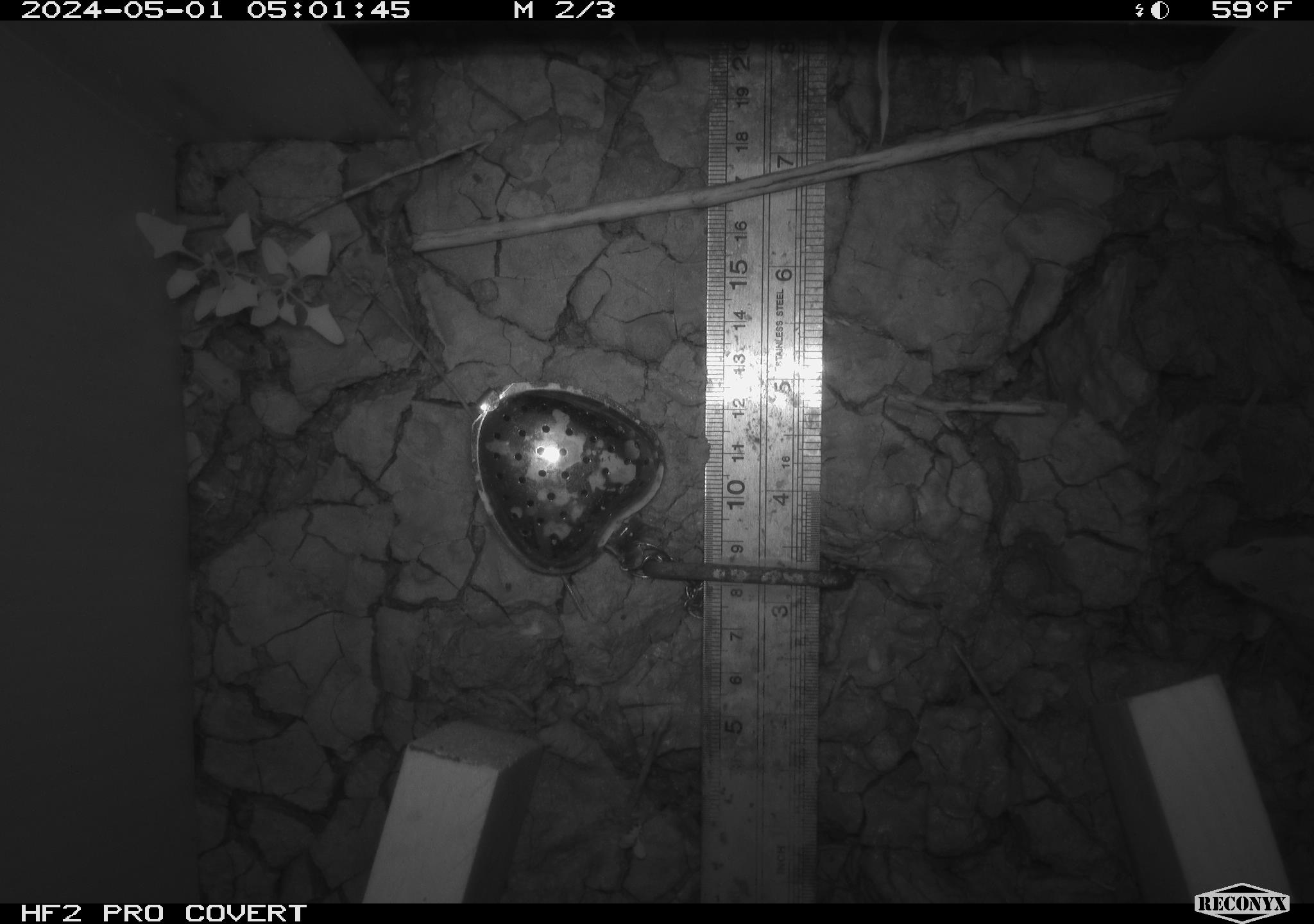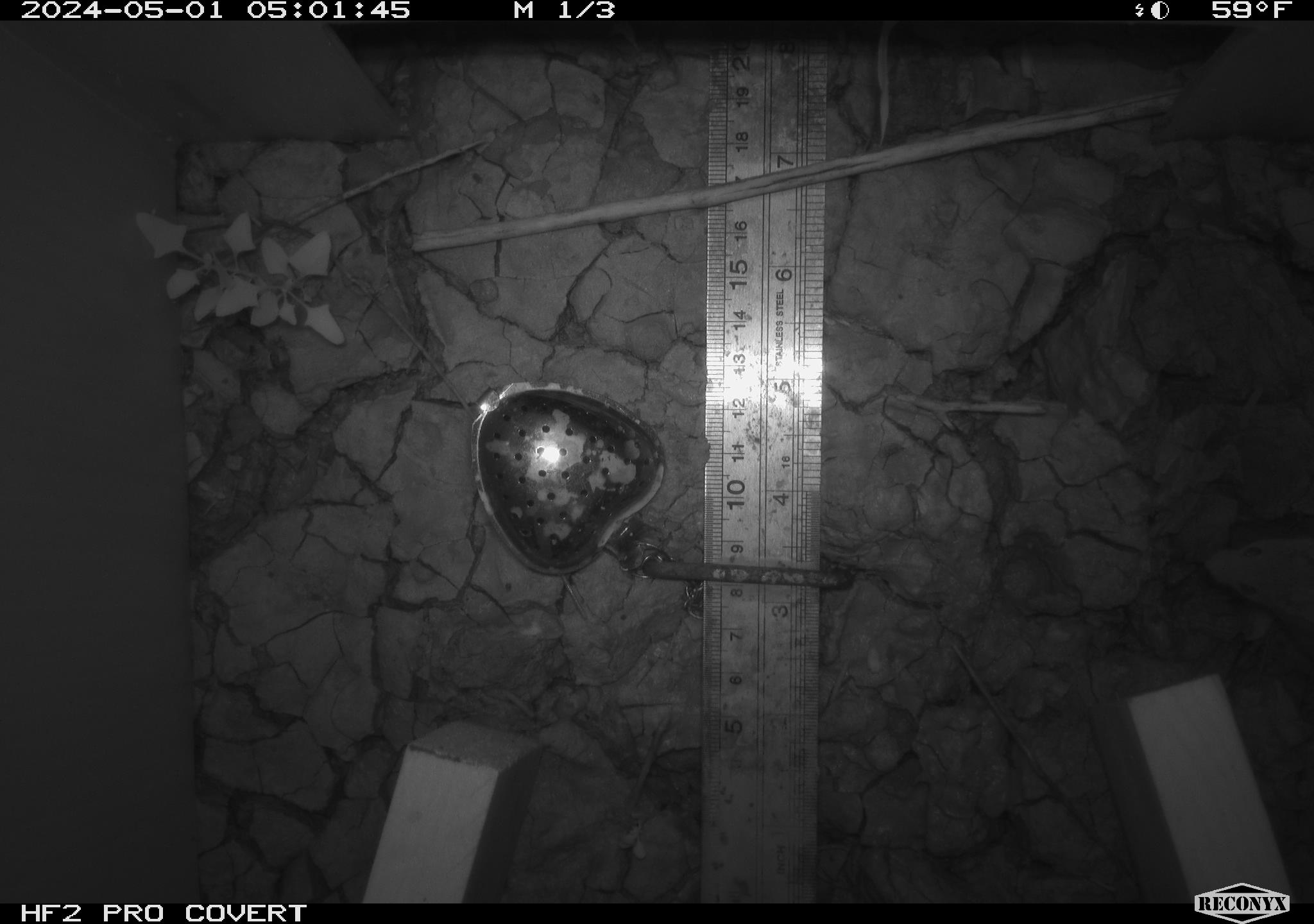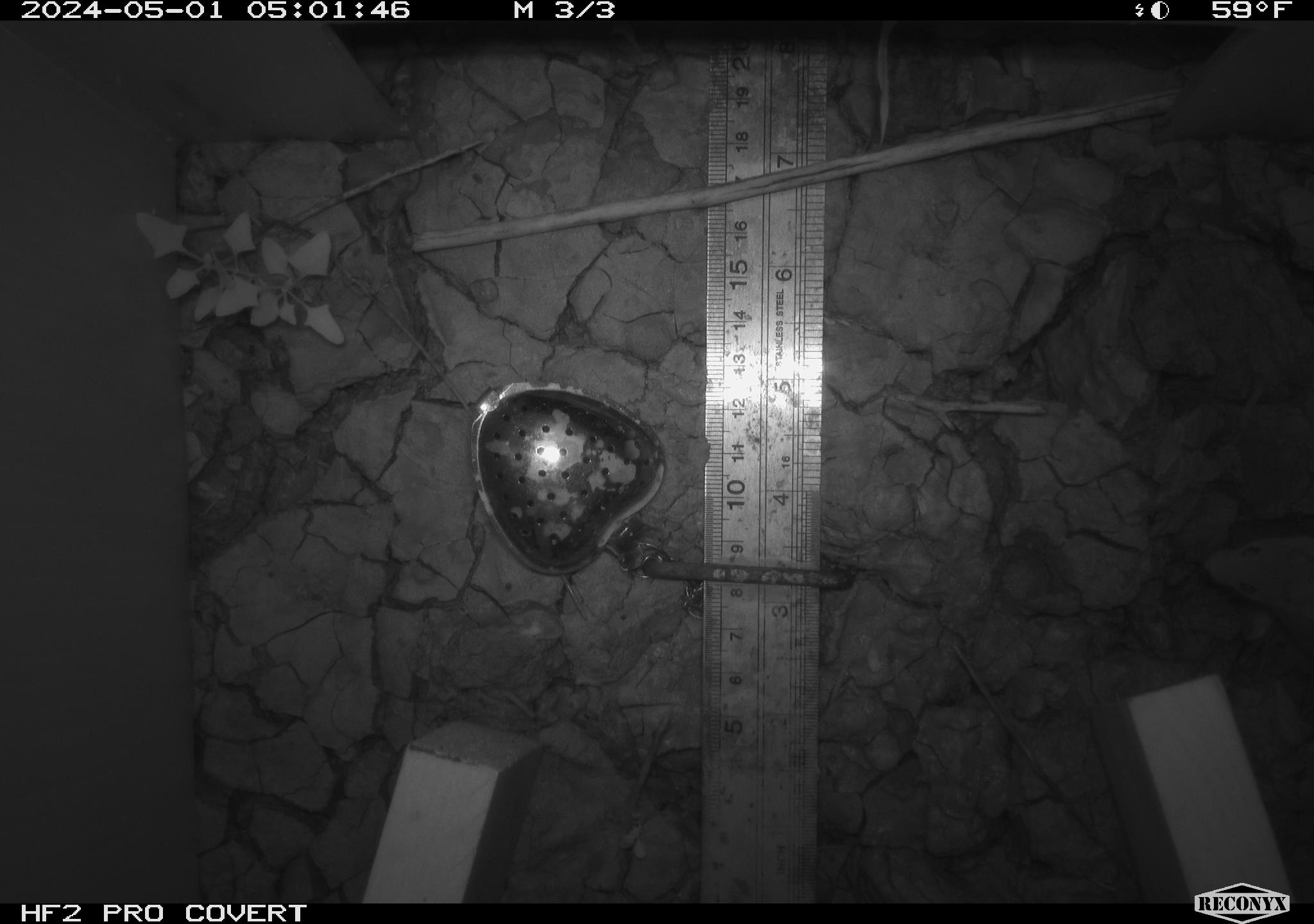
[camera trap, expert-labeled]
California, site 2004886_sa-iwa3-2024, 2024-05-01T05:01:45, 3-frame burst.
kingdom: Animalia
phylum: Chordata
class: Mammalia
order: Rodentia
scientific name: Rodentia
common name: mouse species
Mouse species (Rodentia).